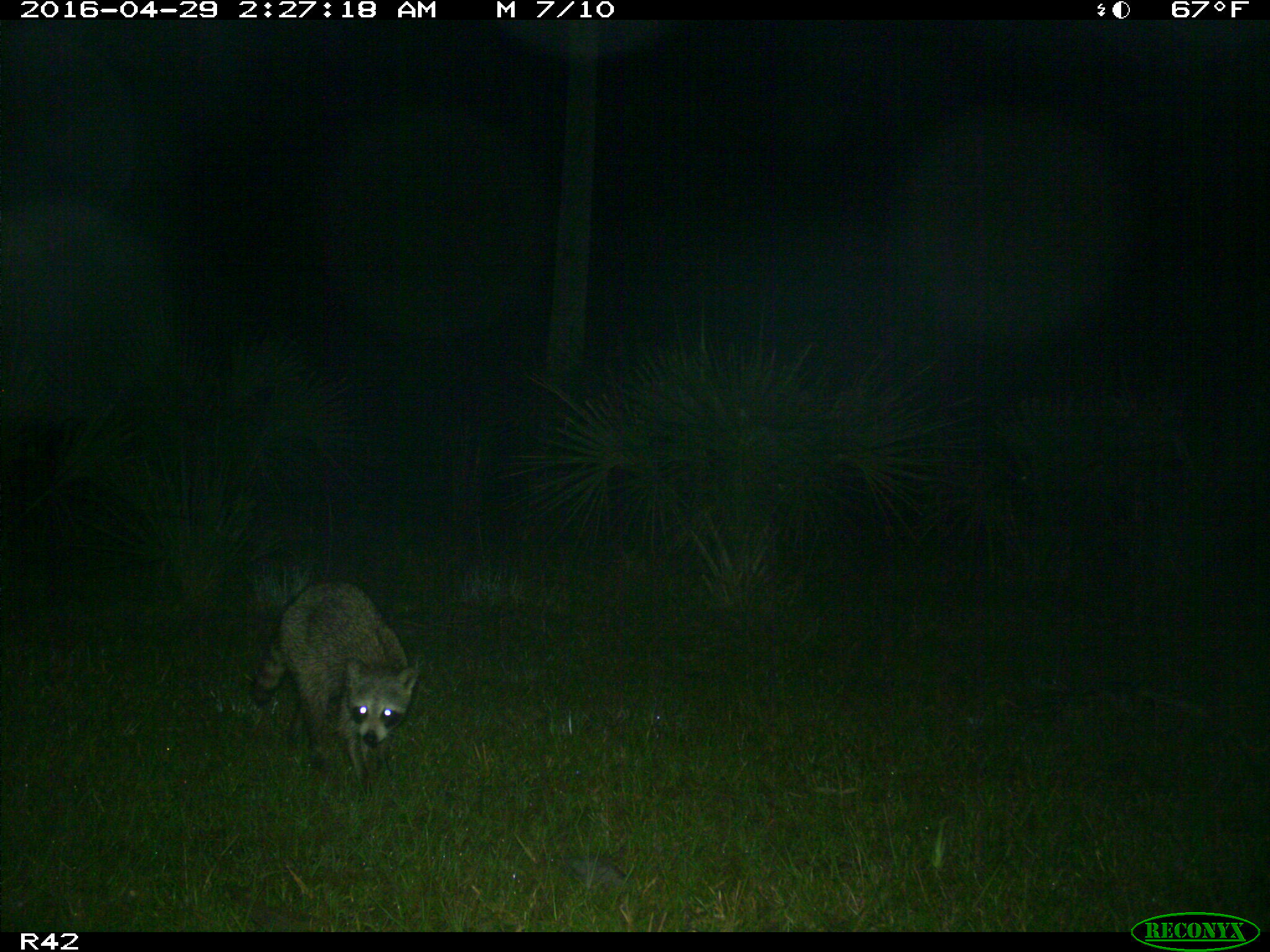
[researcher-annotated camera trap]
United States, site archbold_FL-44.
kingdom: Animalia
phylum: Chordata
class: Mammalia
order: Carnivora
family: Procyonidae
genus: Procyon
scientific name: Procyon lotor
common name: common raccoon